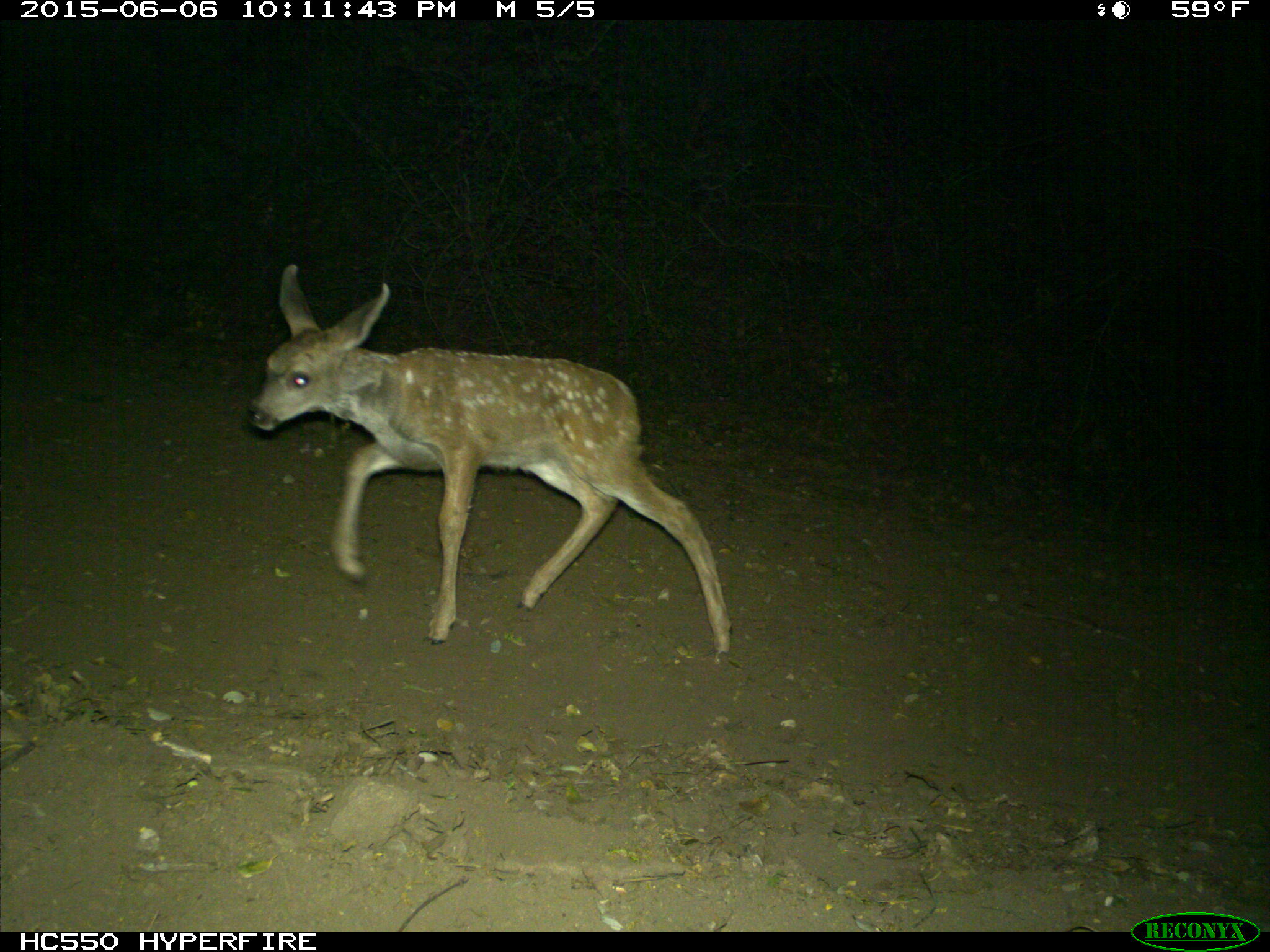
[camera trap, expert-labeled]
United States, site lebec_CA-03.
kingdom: Animalia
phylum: Chordata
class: Mammalia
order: Artiodactyla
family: Cervidae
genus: Odocoileus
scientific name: Odocoileus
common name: deer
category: unidentified deer